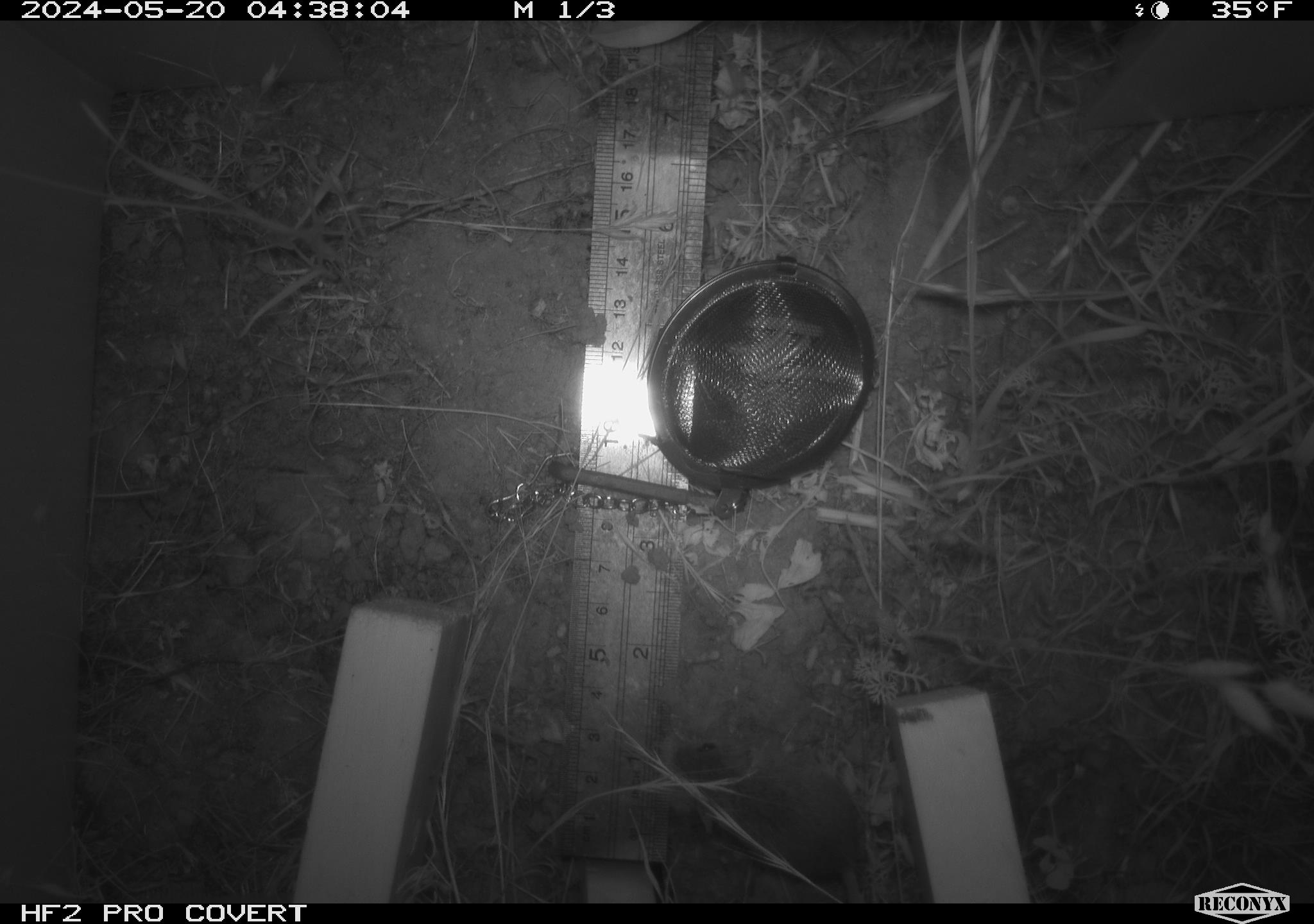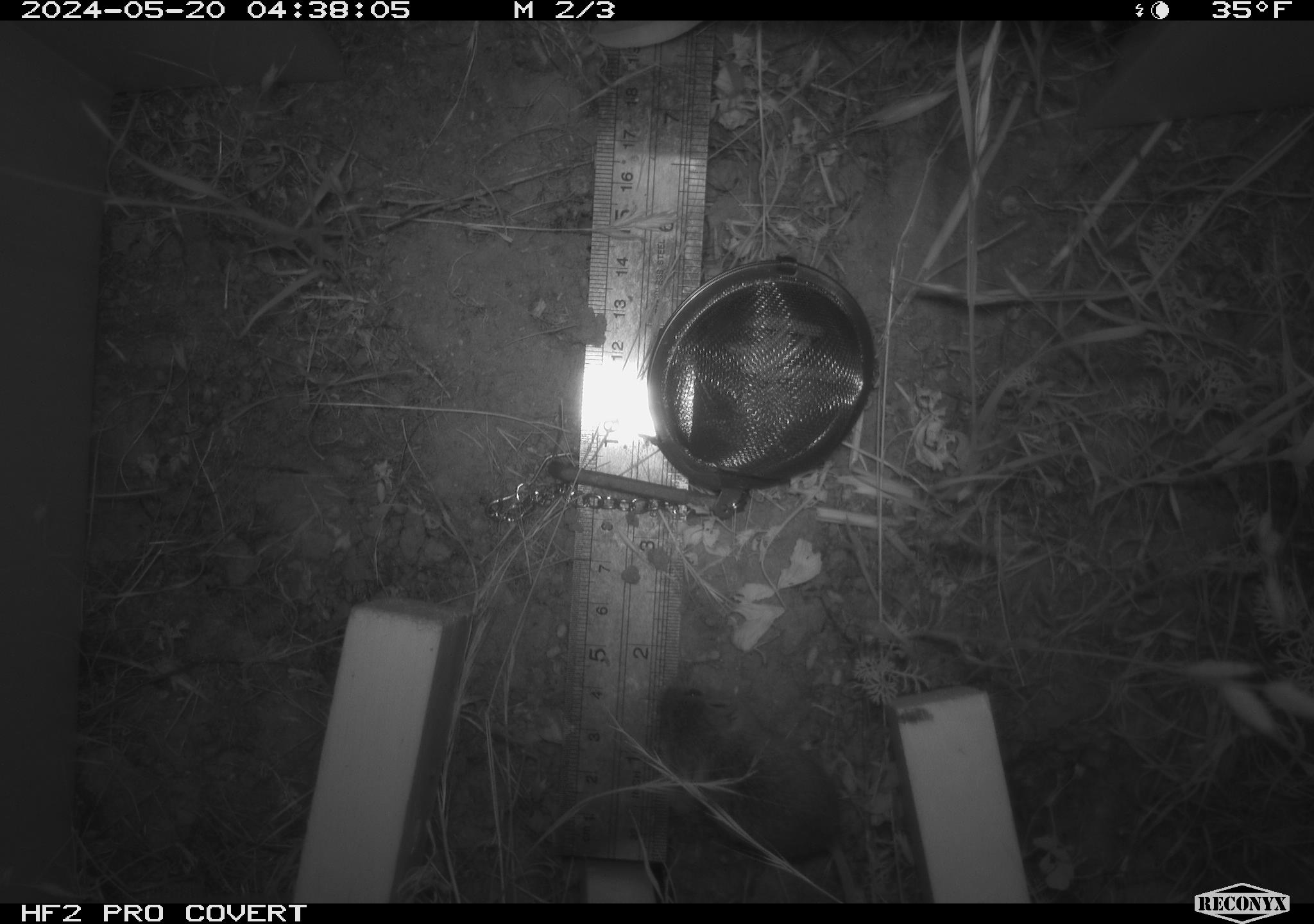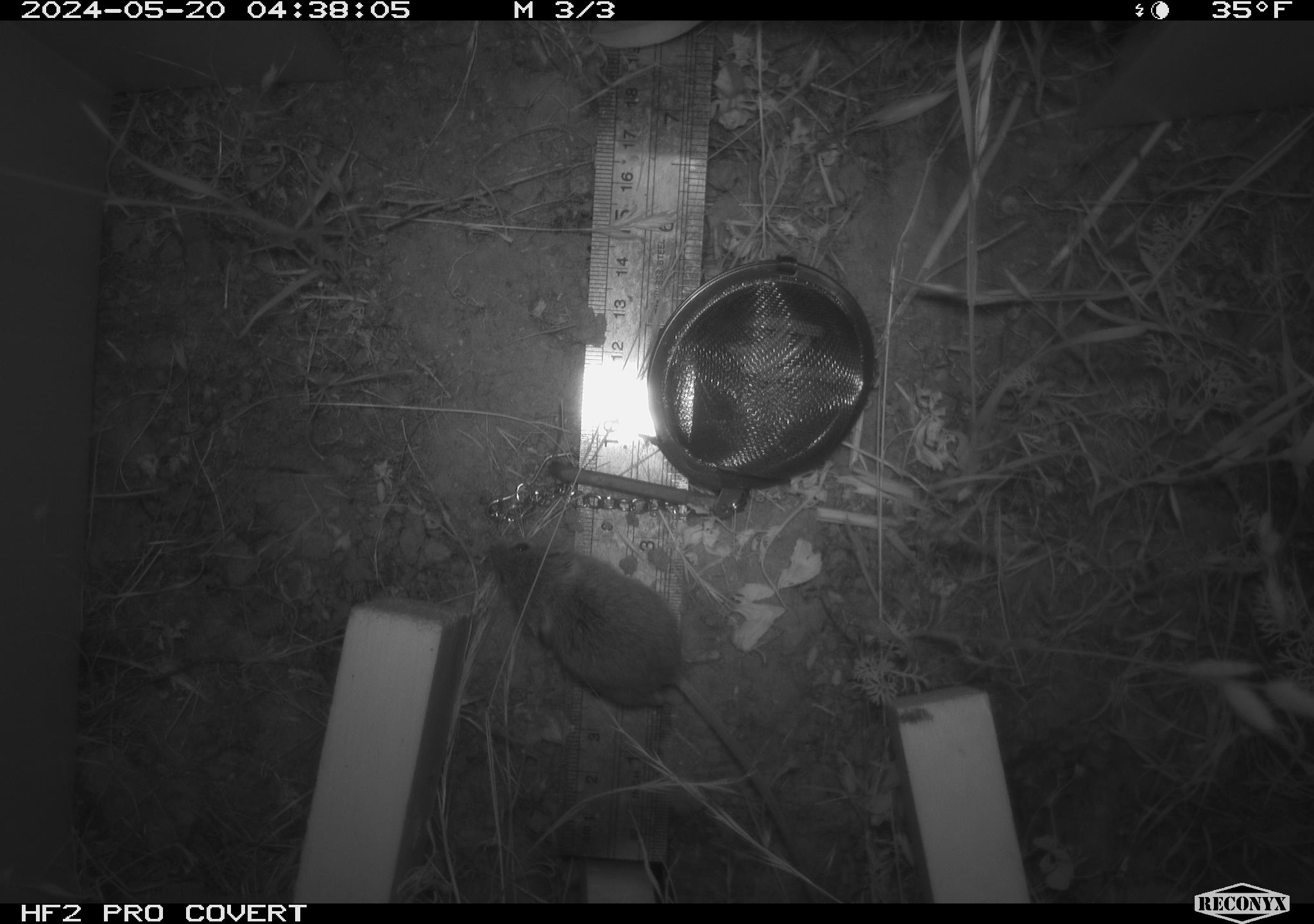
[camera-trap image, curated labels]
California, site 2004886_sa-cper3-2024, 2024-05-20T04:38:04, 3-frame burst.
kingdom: Animalia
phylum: Chordata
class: Mammalia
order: Rodentia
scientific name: Rodentia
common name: rodent